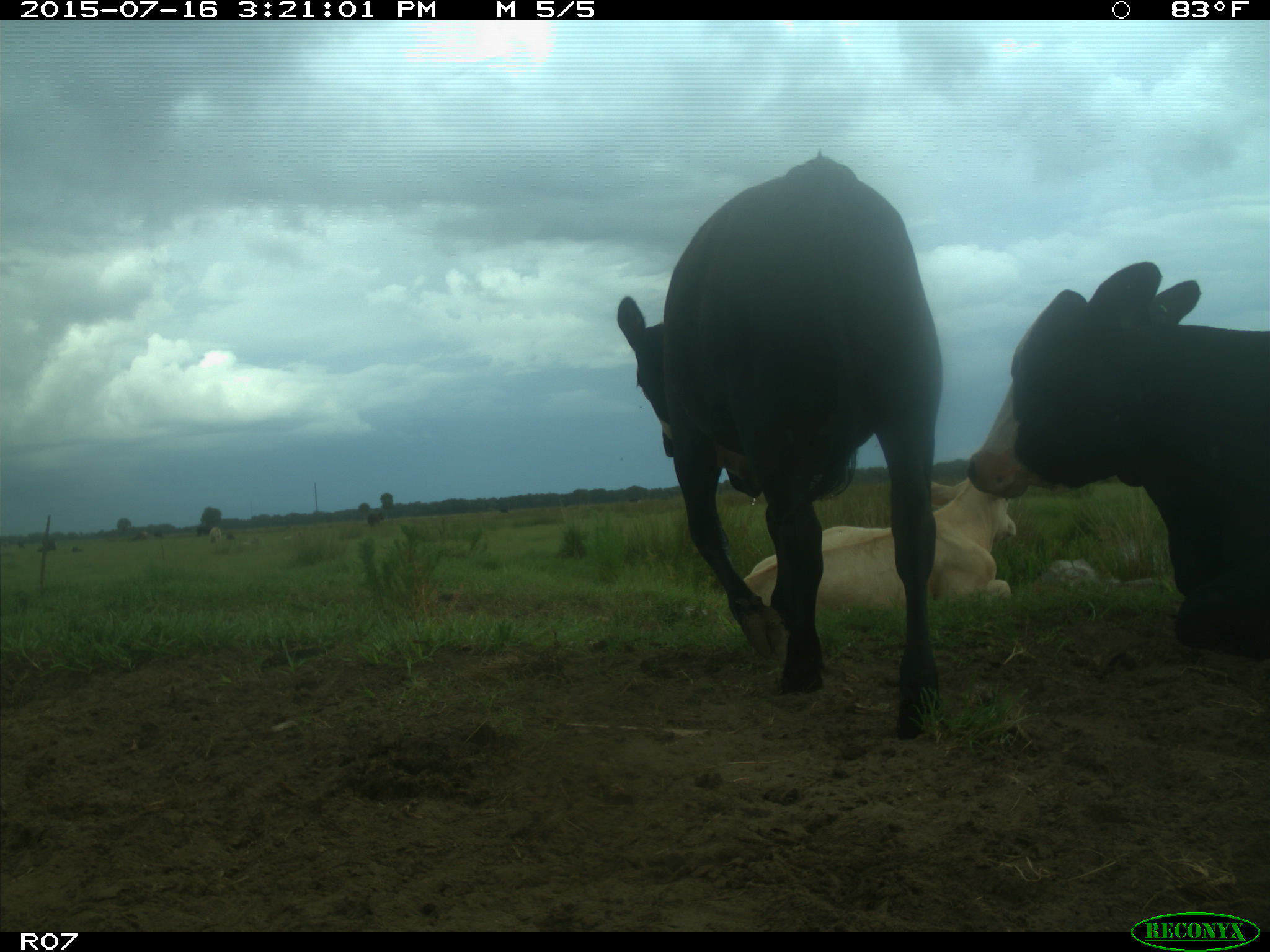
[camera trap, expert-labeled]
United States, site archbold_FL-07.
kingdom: Animalia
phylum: Chordata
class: Mammalia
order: Artiodactyla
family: Bovidae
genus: Bos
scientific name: Bos taurus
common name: domestic cow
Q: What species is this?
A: Bos taurus (domestic cow).